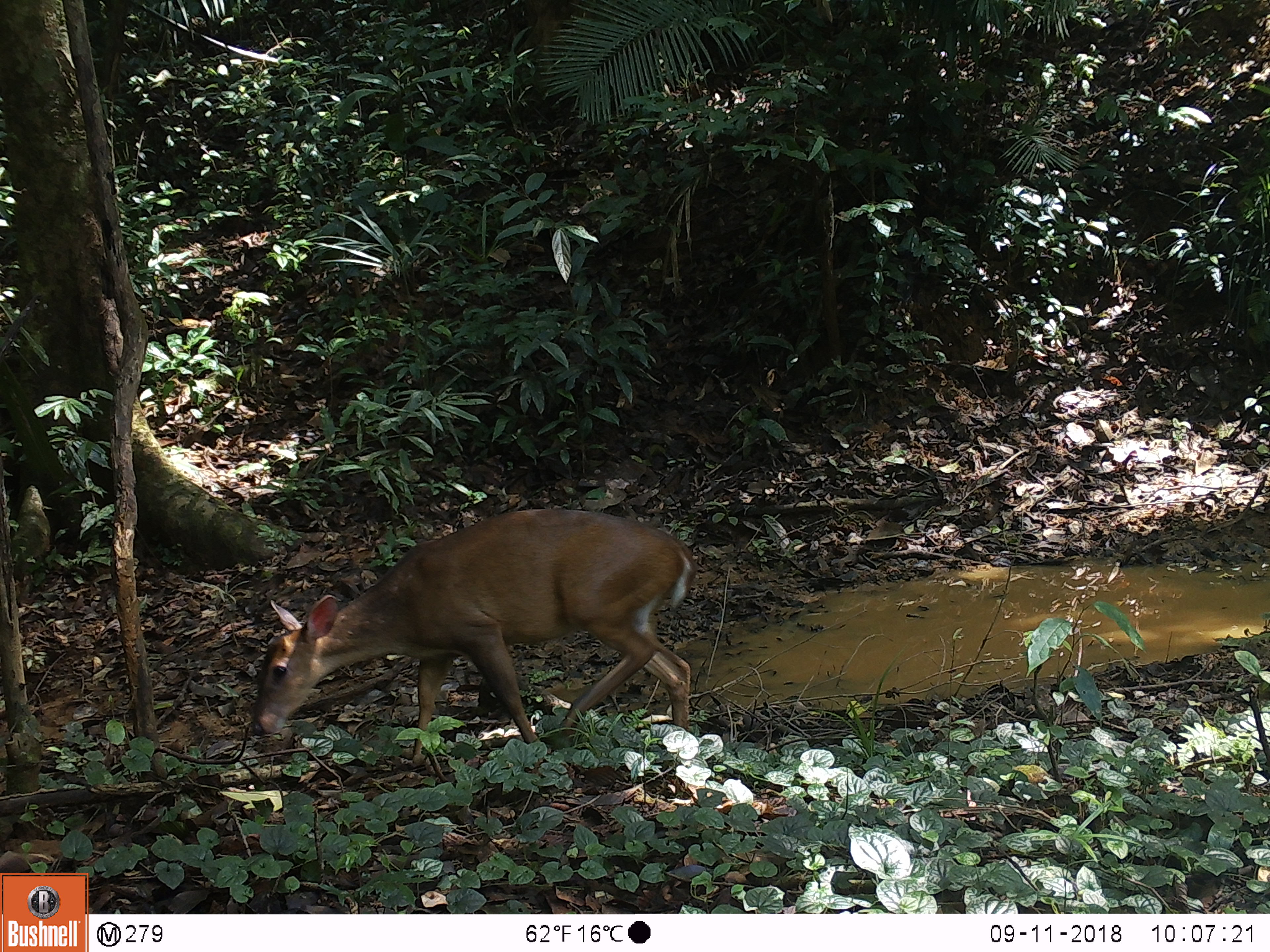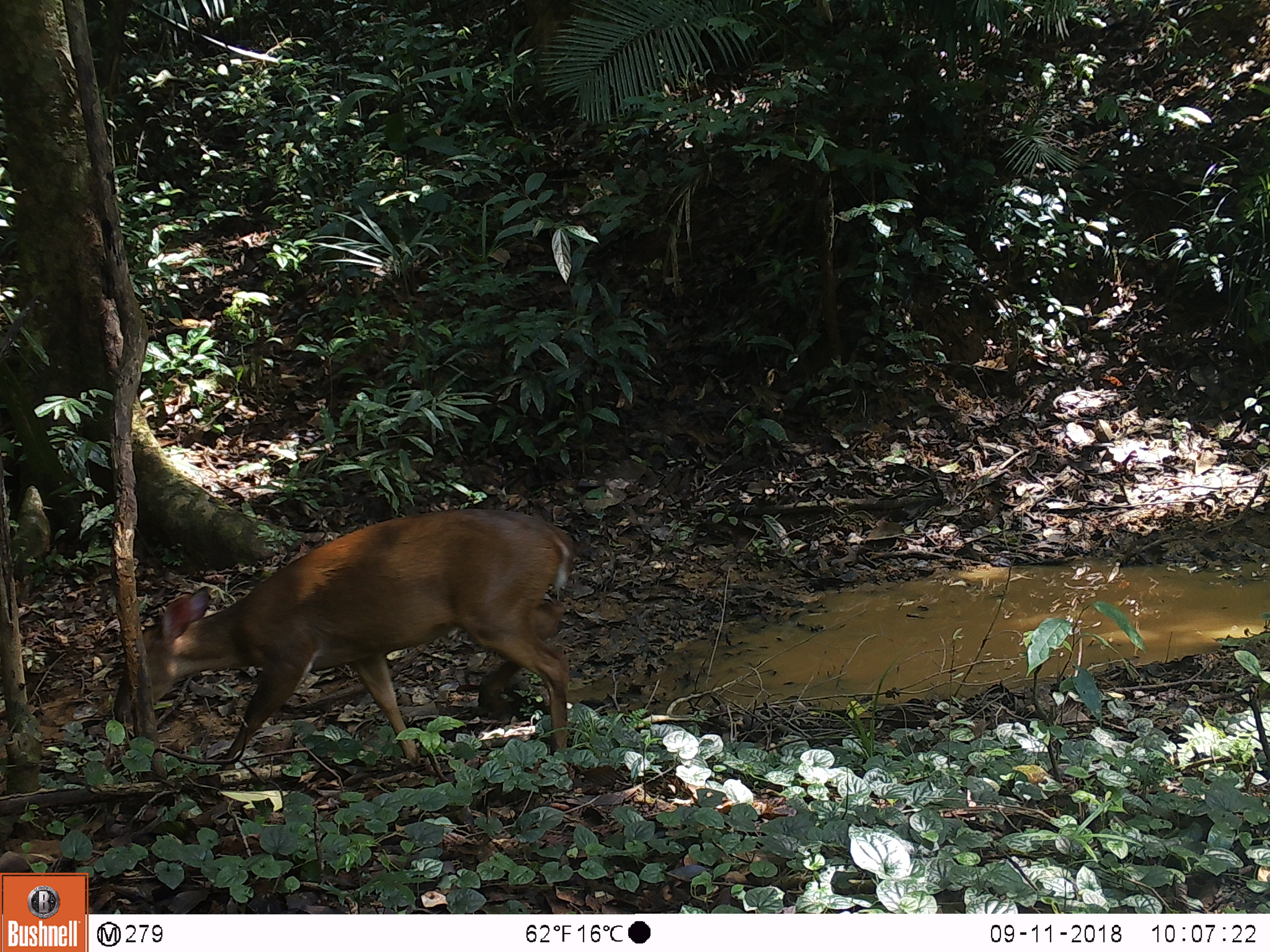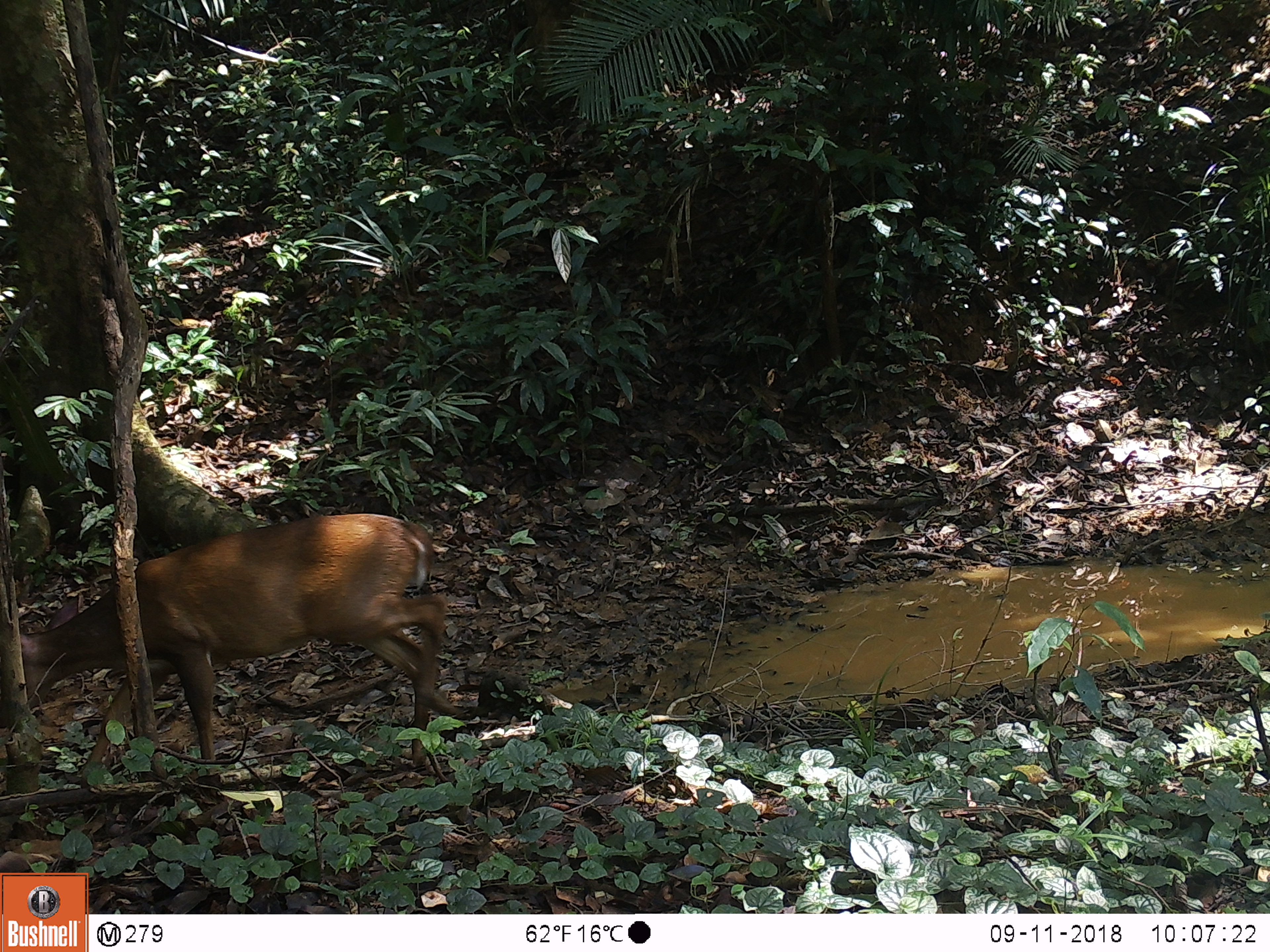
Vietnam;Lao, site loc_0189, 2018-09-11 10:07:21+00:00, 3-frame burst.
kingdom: Animalia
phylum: Chordata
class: Mammalia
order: Artiodactyla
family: Cervidae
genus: Muntiacus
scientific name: Muntiacus vuquangensis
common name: large-antlered muntjac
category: large antlered muntjac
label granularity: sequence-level